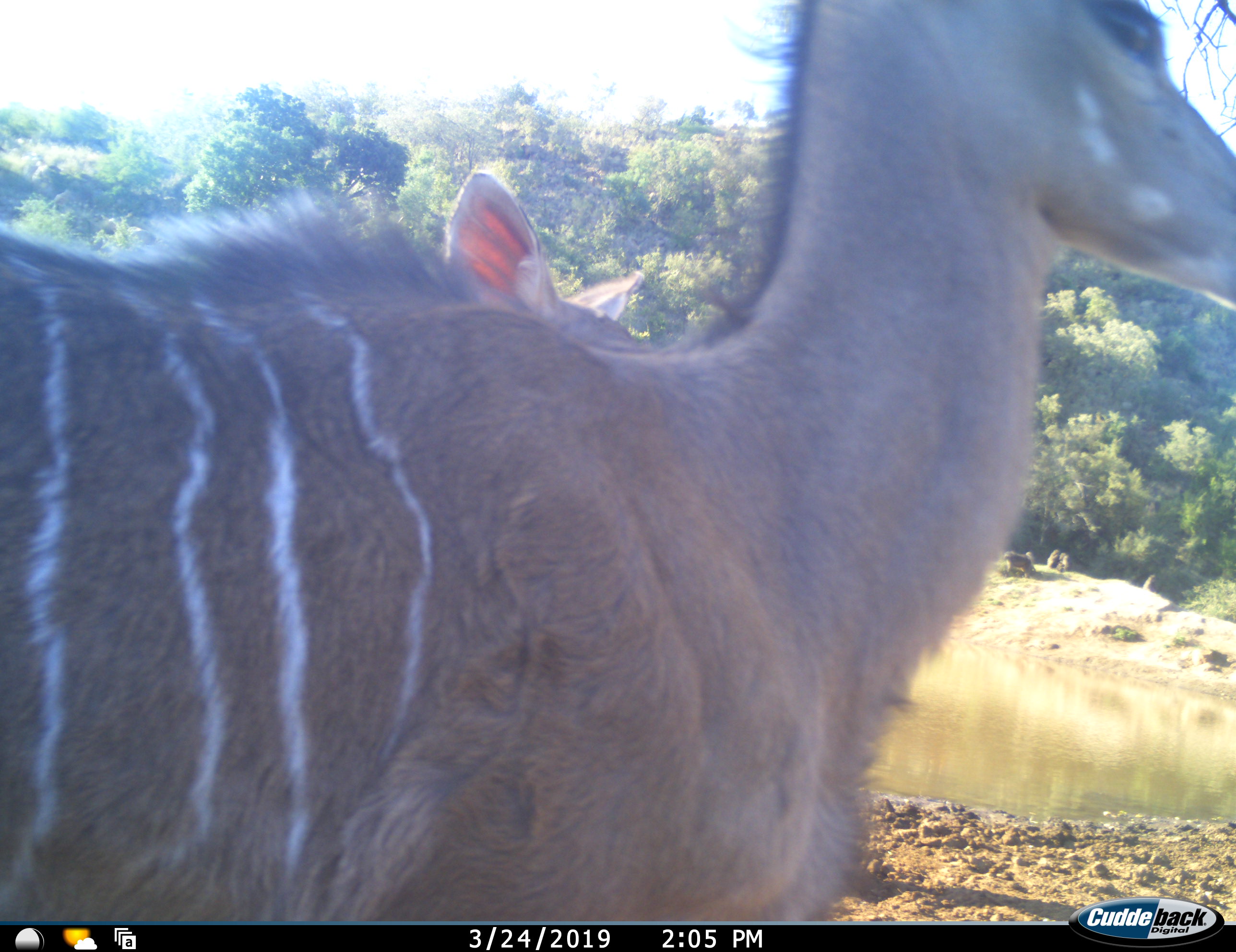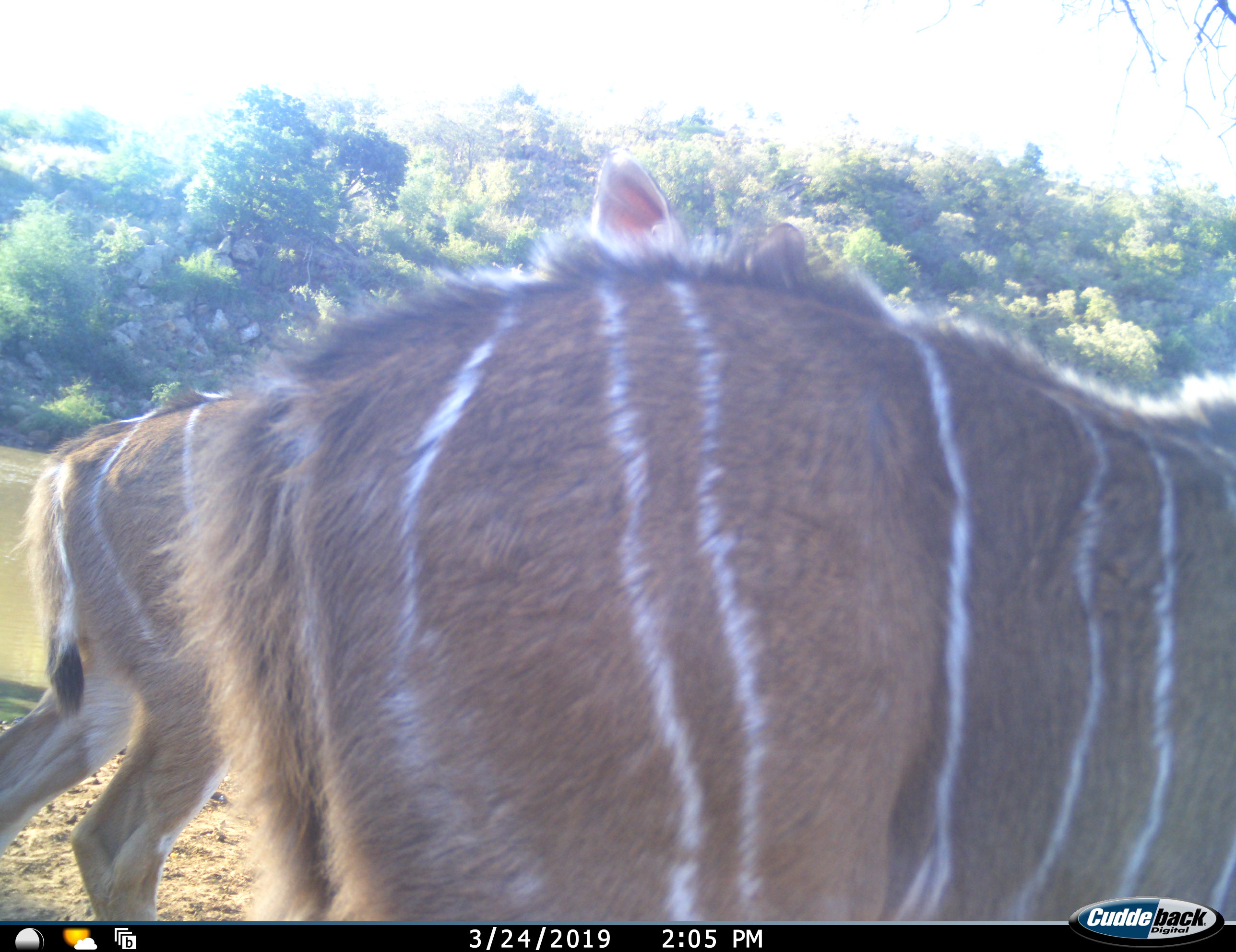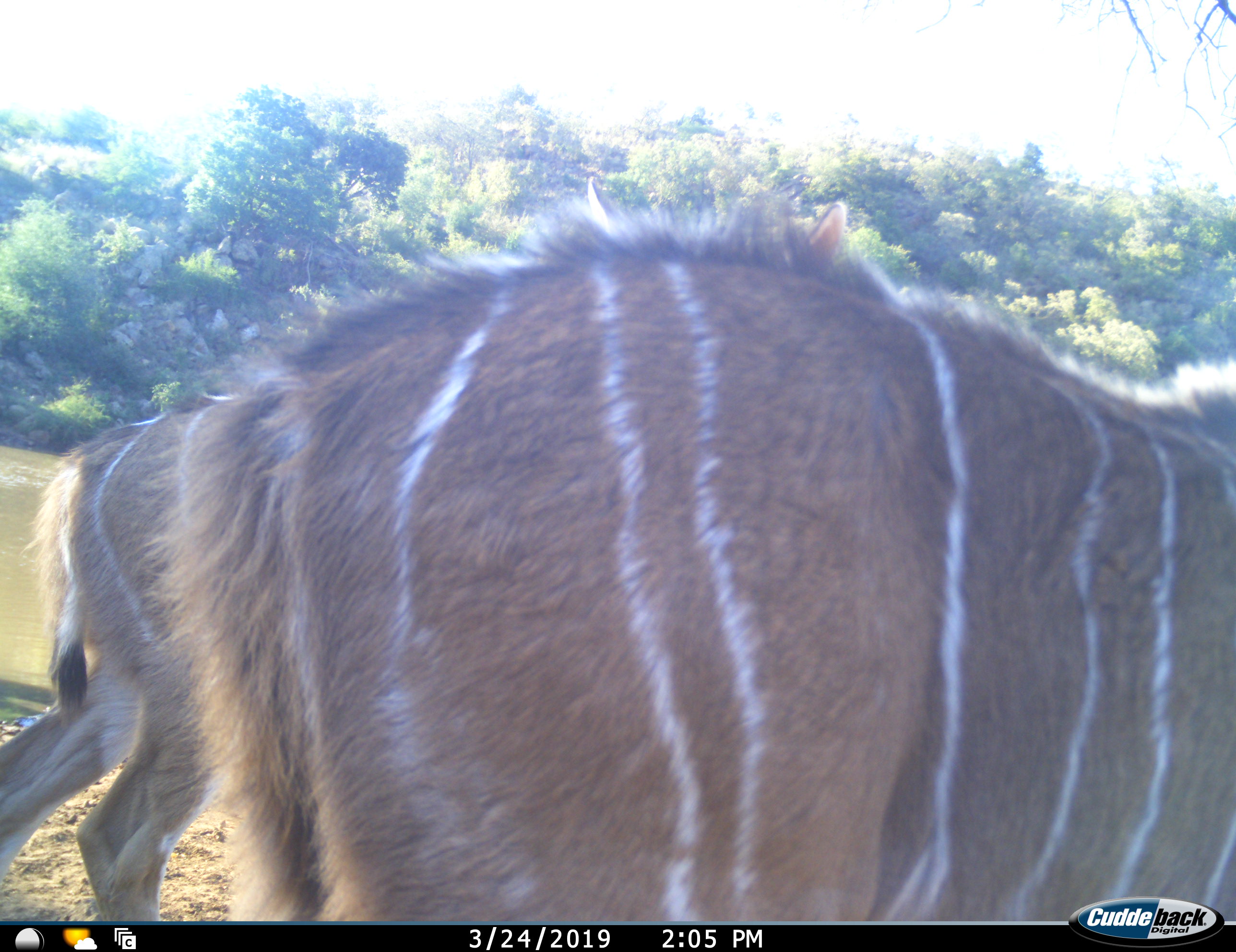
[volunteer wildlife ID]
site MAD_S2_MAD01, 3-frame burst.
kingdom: Animalia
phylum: Chordata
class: Mammalia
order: Artiodactyla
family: Bovidae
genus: Tragelaphus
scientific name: Tragelaphus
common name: kudu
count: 2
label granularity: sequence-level